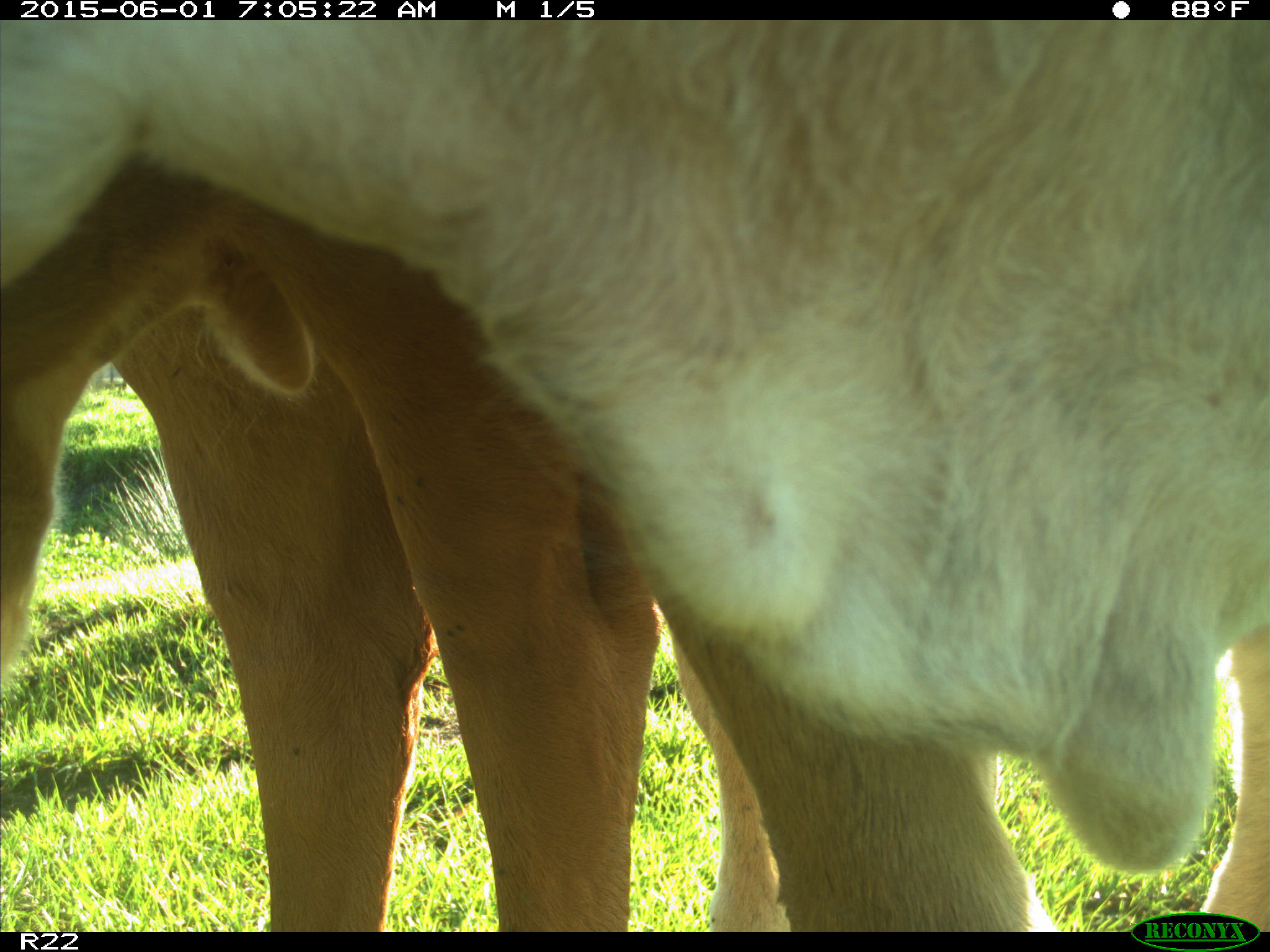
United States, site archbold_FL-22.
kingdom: Animalia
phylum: Chordata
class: Mammalia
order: Artiodactyla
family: Bovidae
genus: Bos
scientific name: Bos taurus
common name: domestic cow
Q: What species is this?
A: Bos taurus (domestic cow).